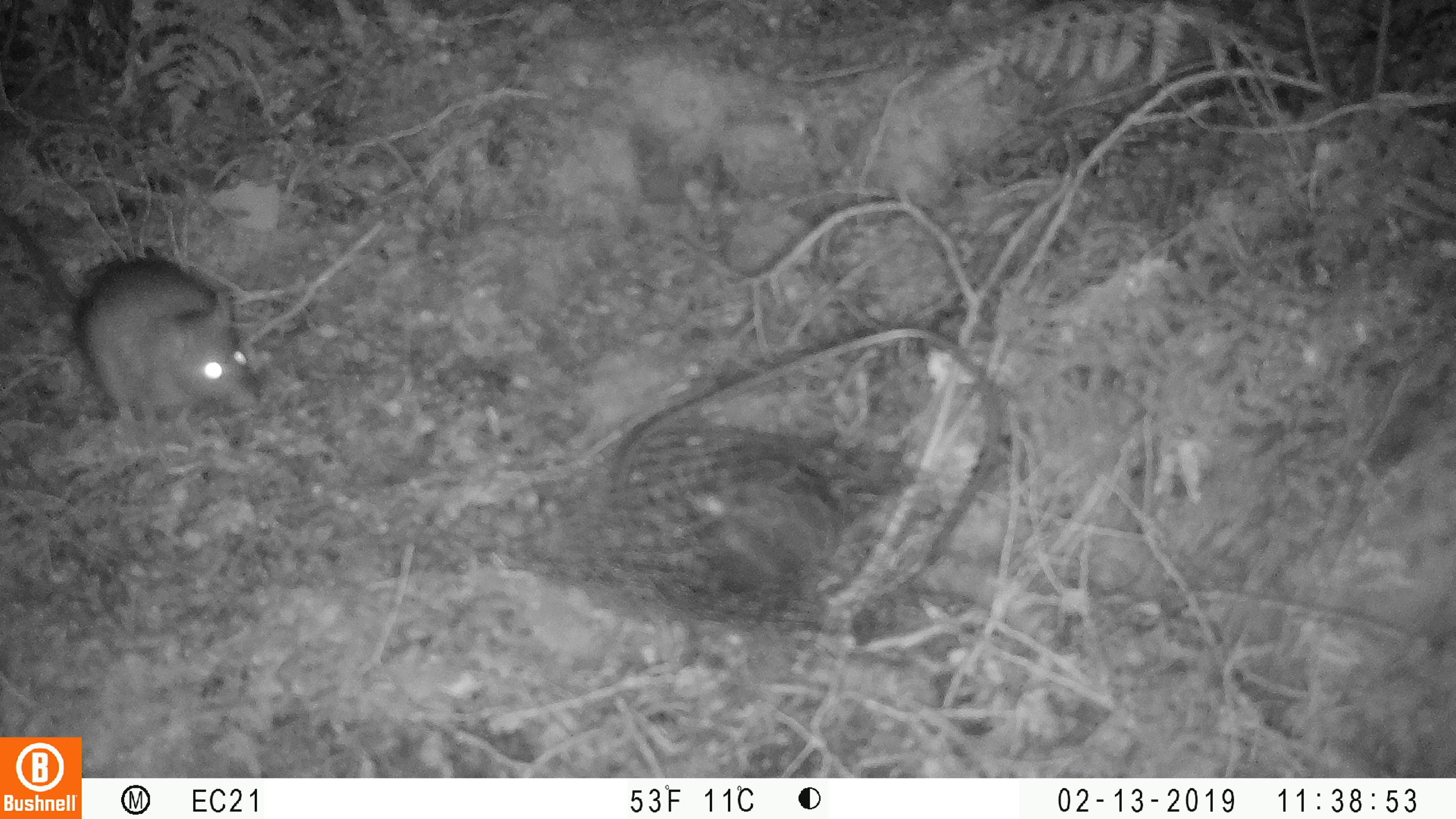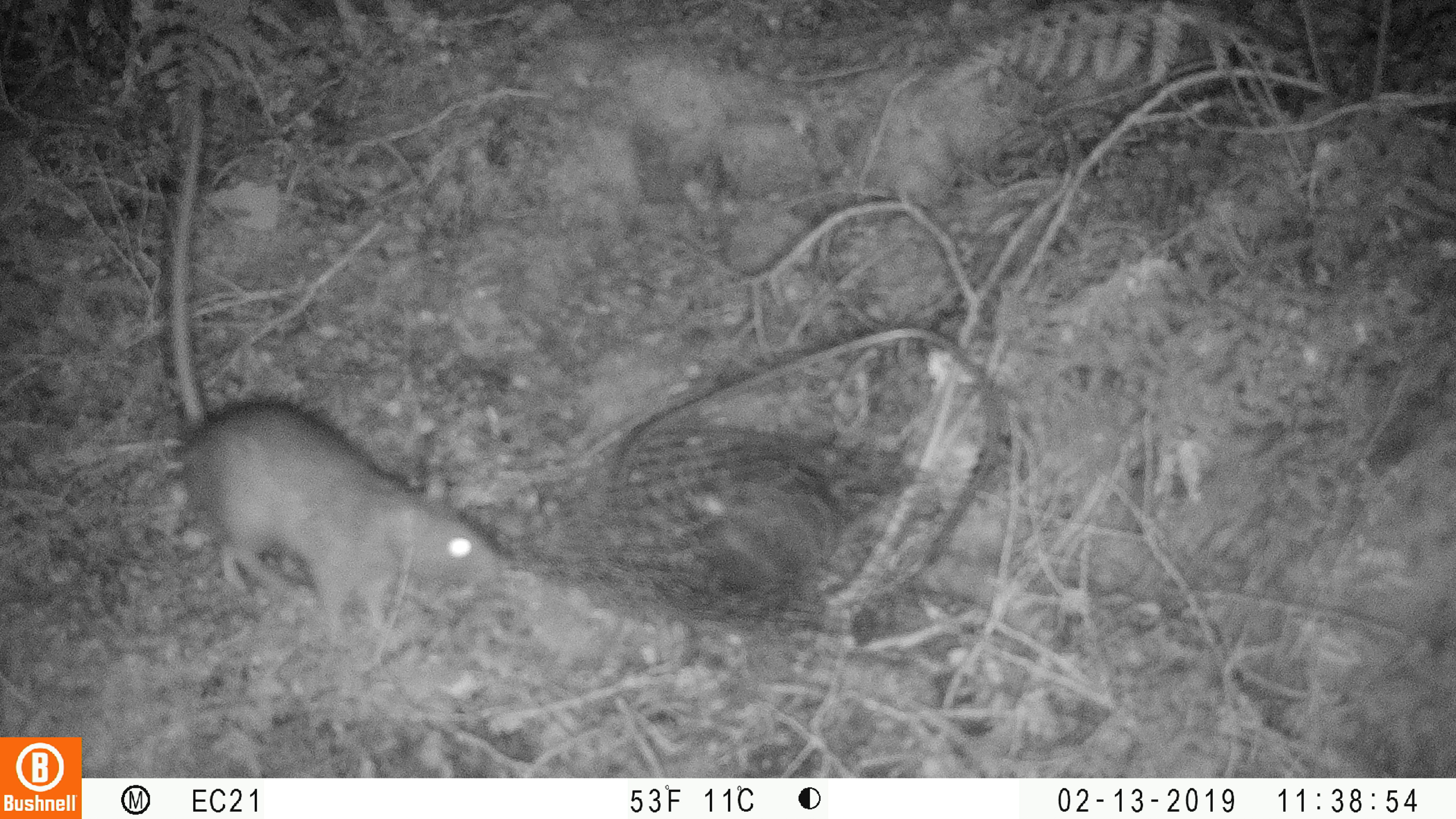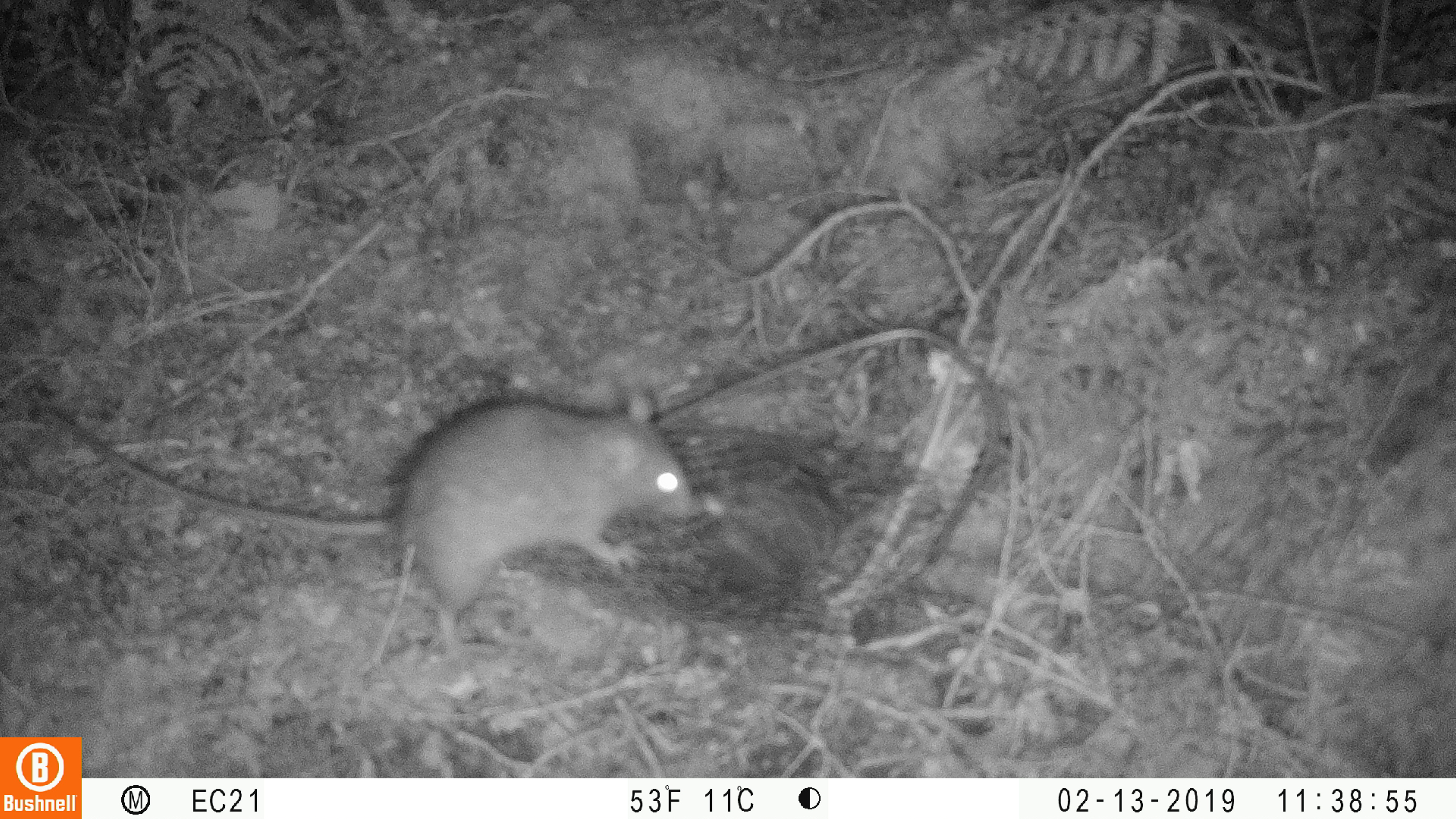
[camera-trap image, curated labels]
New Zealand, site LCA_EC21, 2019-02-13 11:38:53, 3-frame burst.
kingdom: Animalia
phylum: Chordata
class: Mammalia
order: Rodentia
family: Muridae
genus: Rattus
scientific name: Rattus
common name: rat